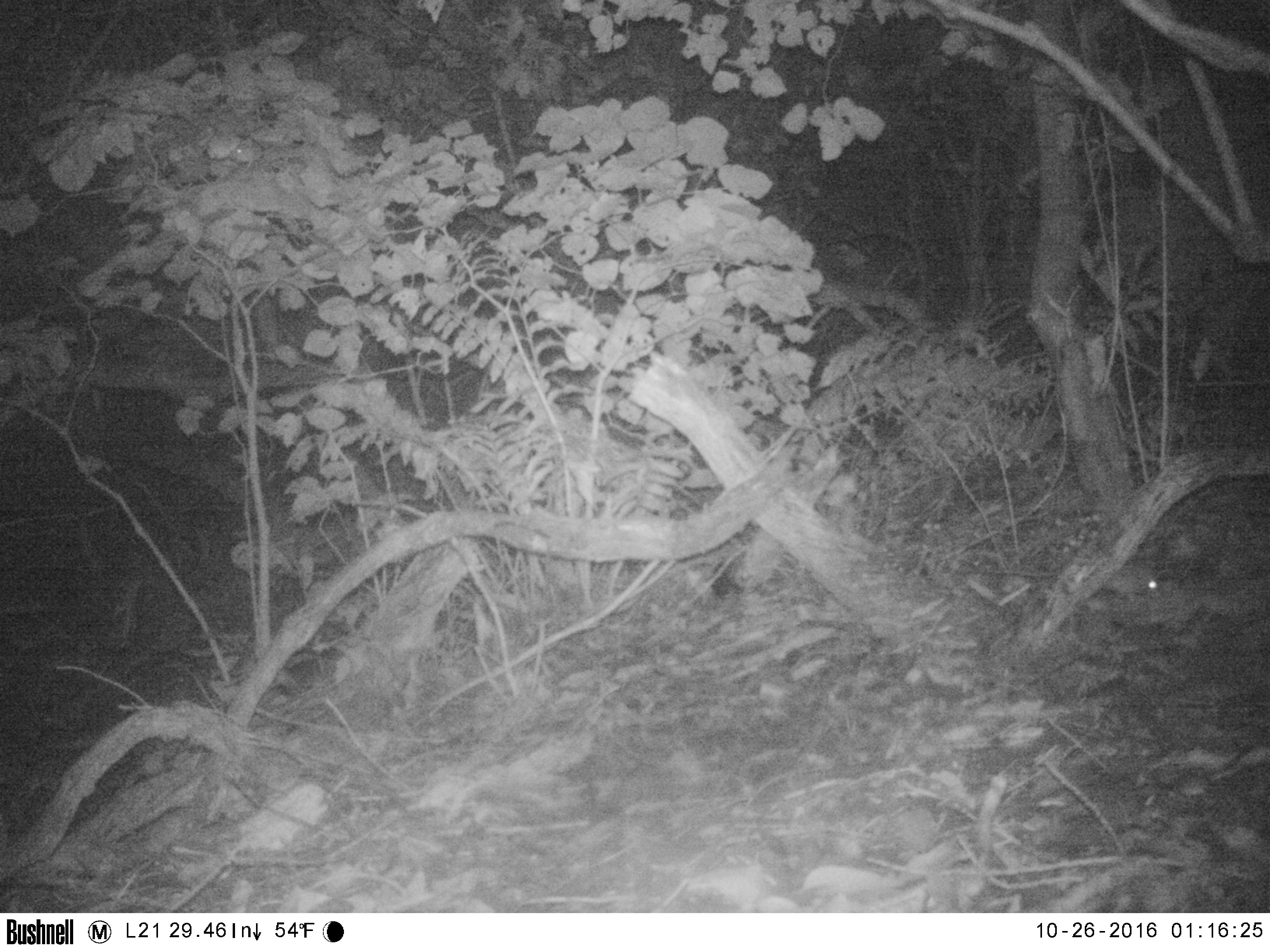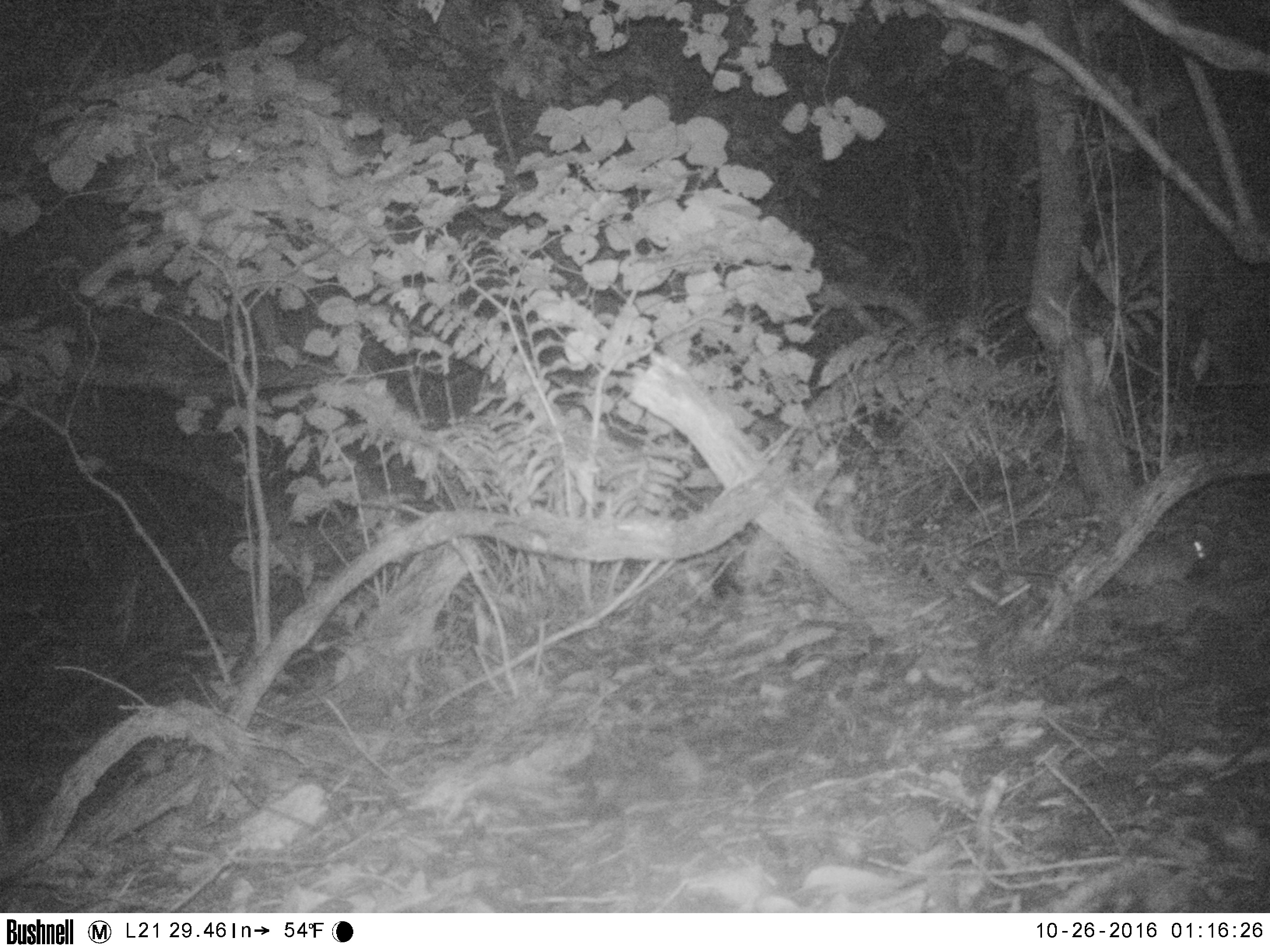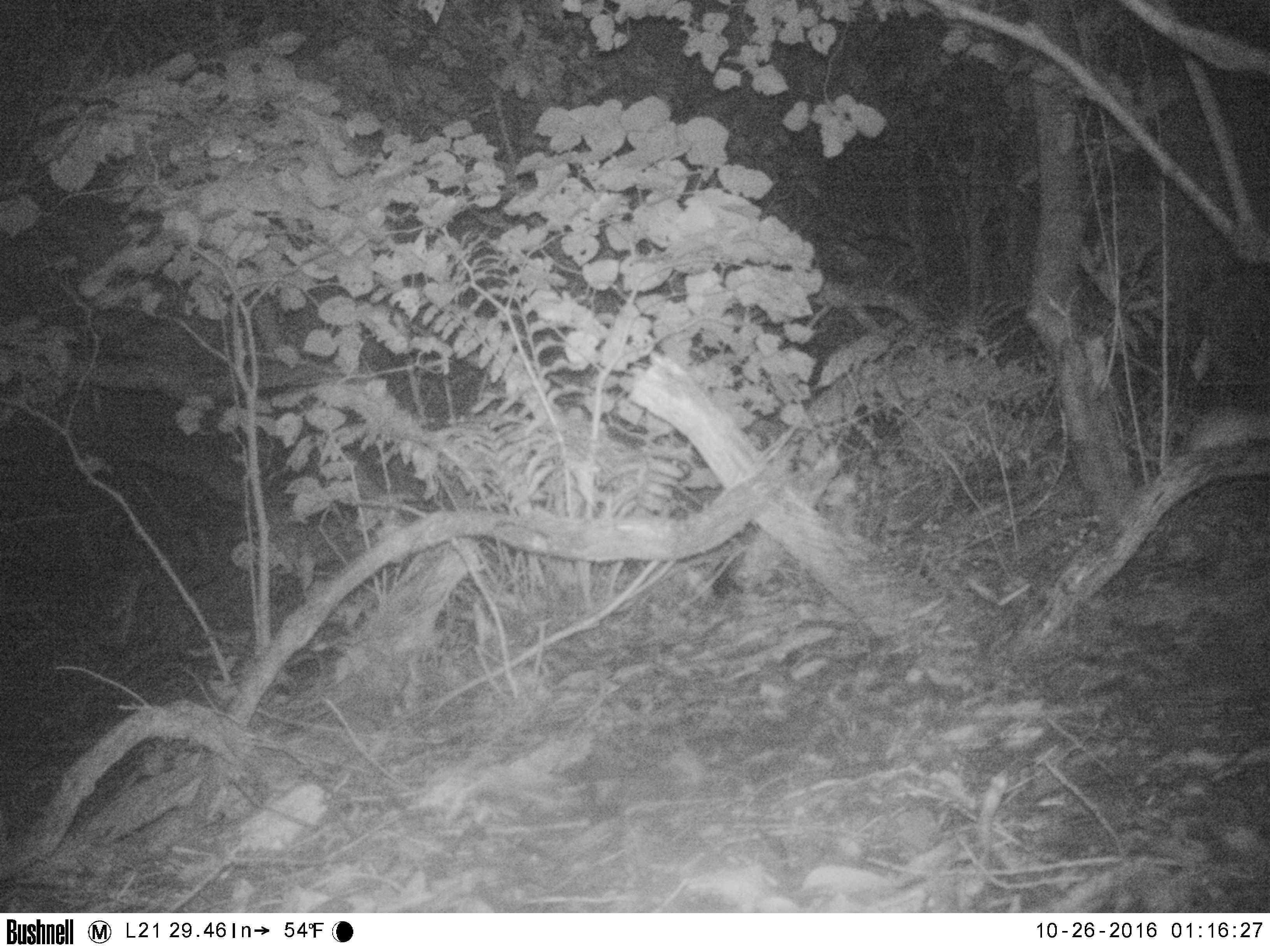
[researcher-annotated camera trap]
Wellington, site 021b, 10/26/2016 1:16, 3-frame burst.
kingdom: Animalia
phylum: Chordata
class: Mammalia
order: Rodentia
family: Muridae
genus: Rattus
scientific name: Rattus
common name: rat